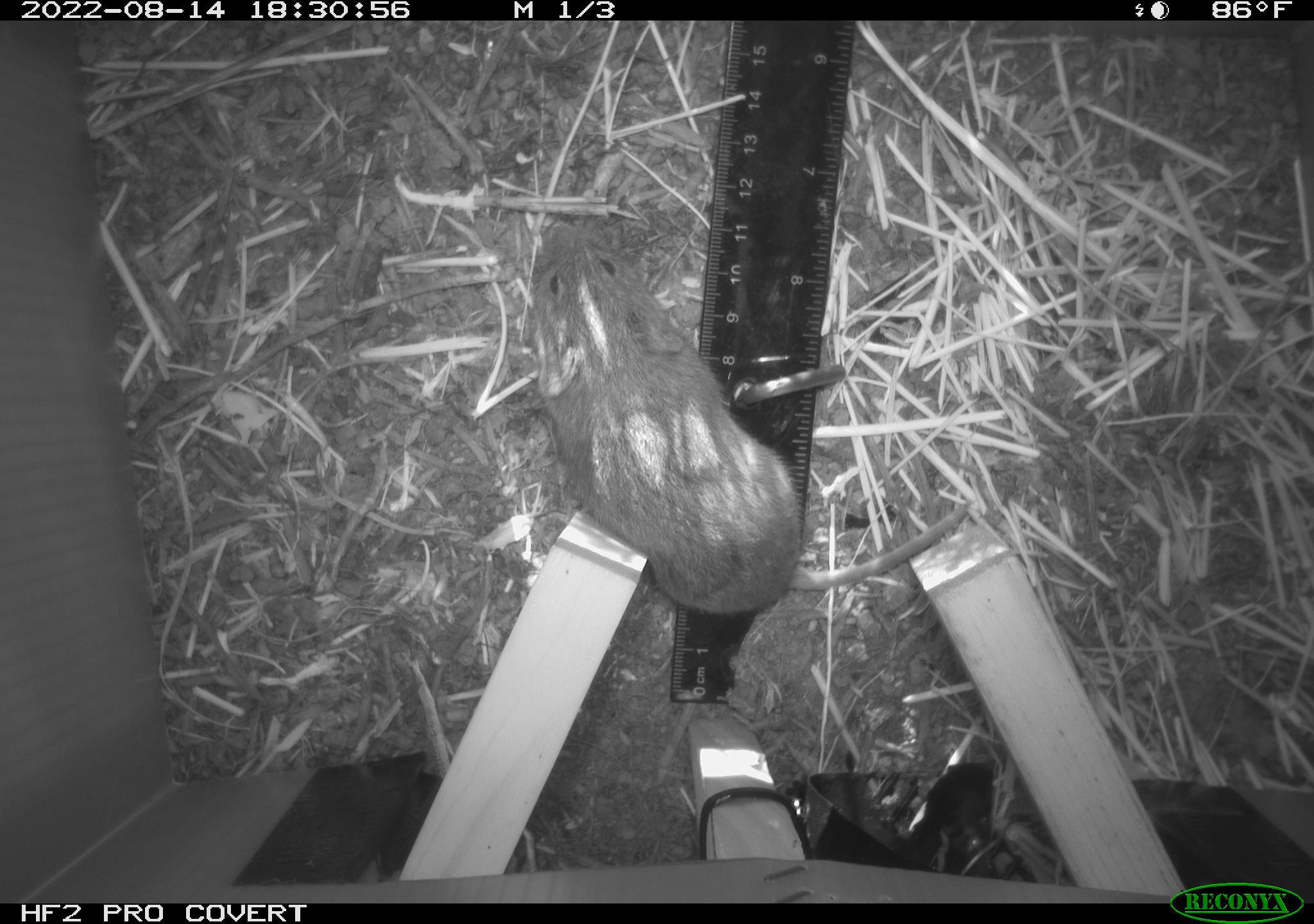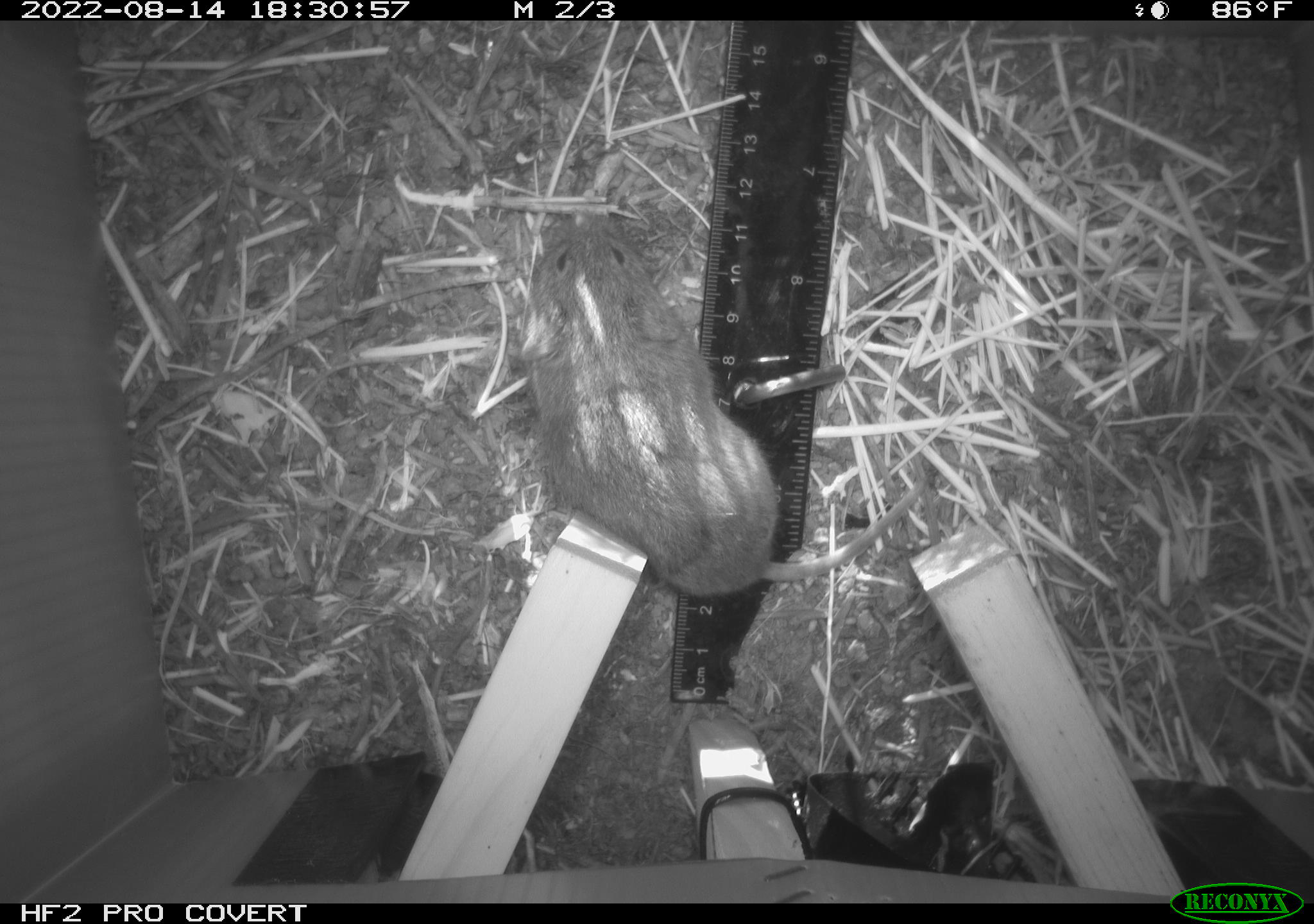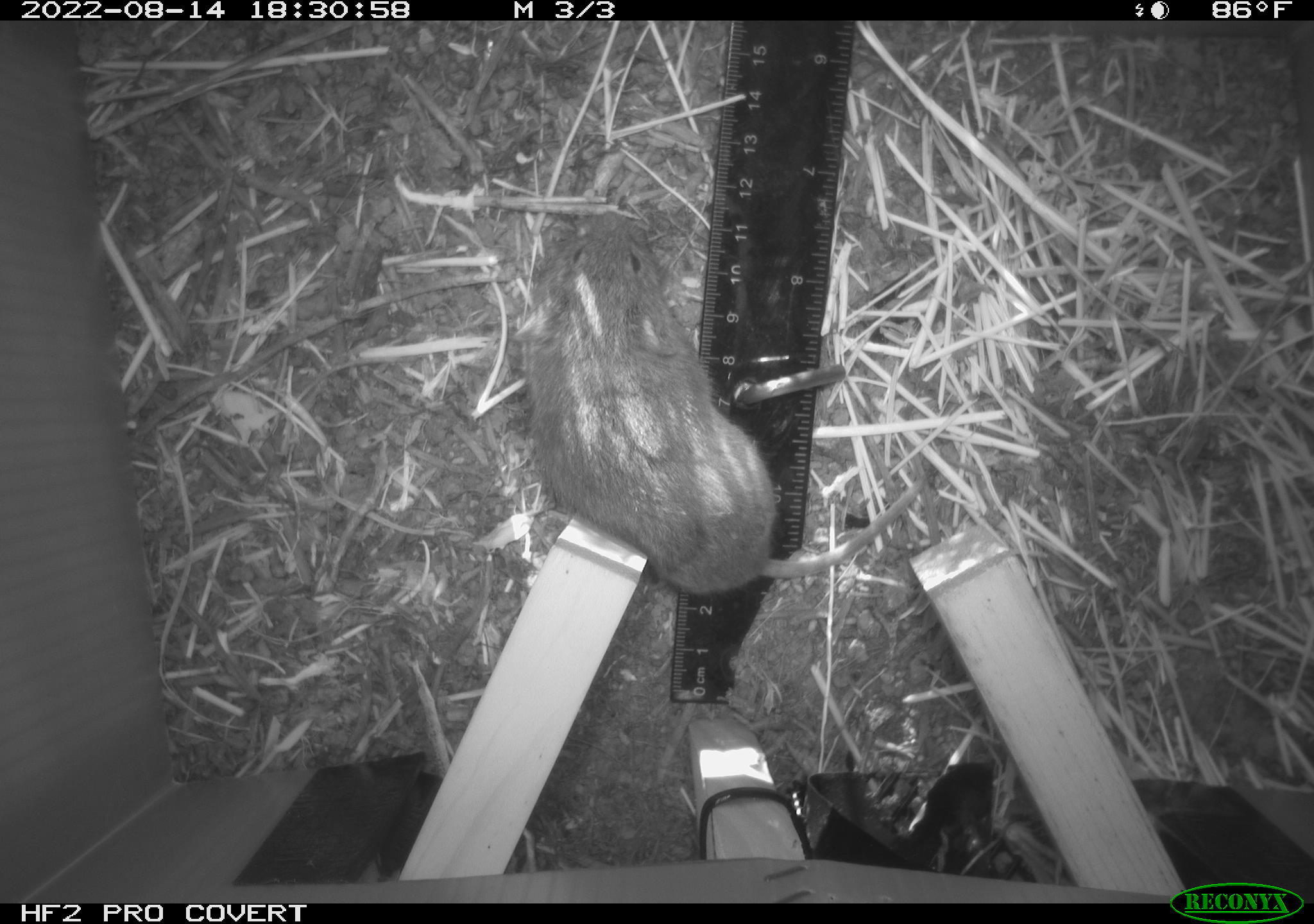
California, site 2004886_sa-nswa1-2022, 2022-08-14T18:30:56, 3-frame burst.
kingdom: Animalia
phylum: Chordata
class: Mammalia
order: Rodentia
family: Cricetidae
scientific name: Cricetidae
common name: hamsters, voles, lemmings, and allies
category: cricetidae family